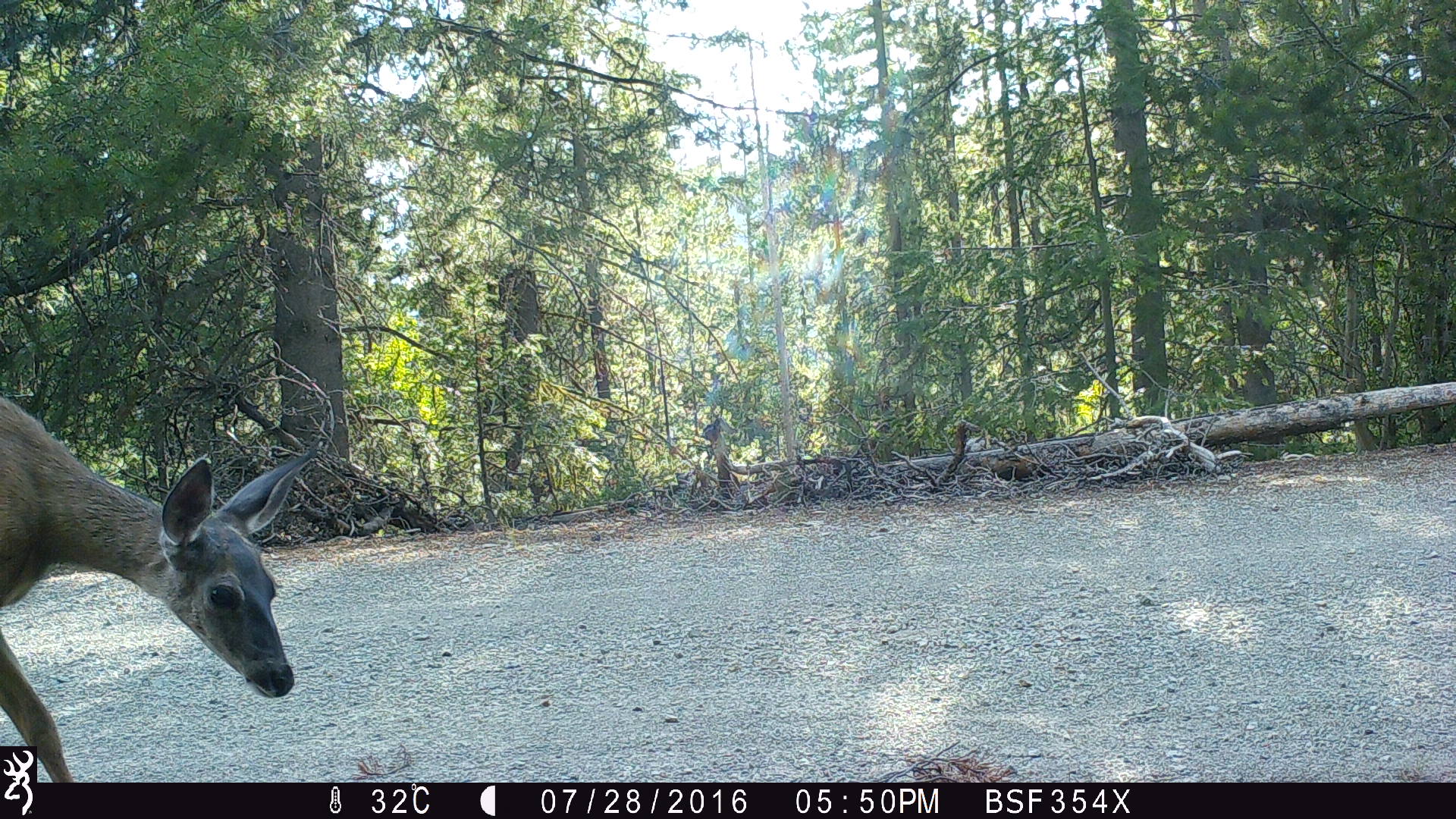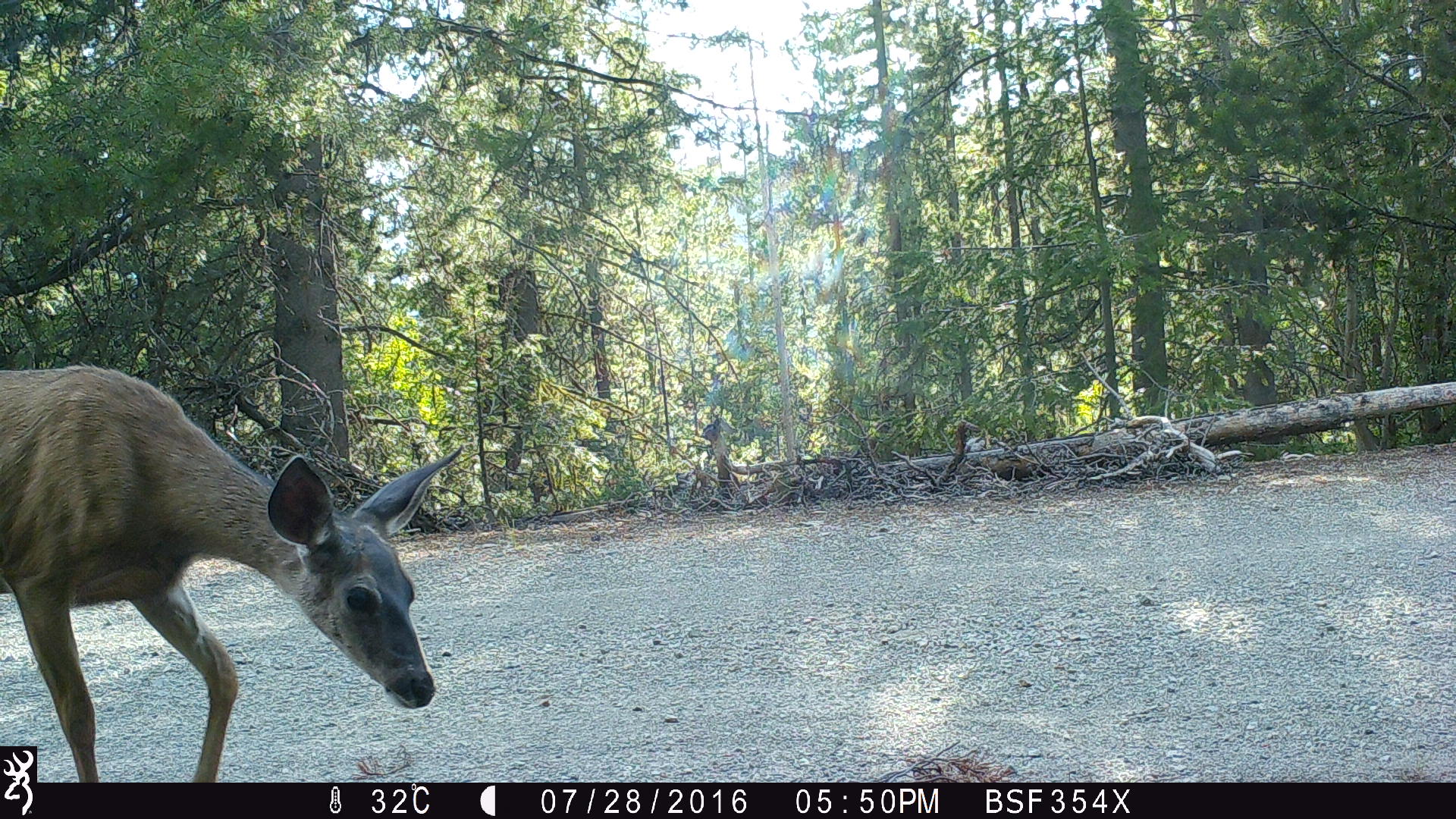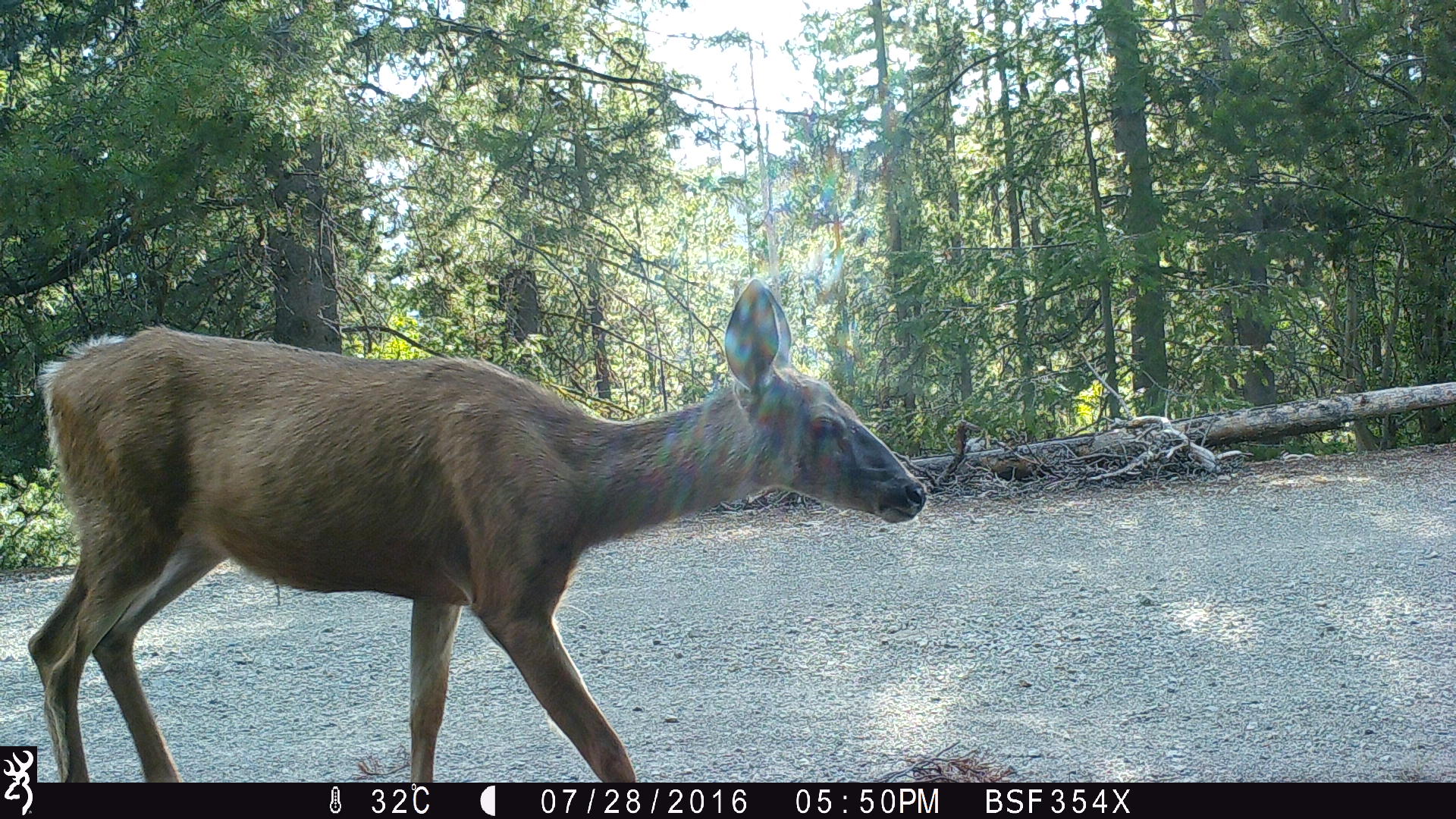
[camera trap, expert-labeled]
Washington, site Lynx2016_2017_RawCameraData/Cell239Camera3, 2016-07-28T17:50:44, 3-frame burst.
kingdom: Animalia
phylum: Chordata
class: Mammalia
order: Artiodactyla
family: Cervidae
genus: Odocoileus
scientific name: Odocoileus hemionus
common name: mule deer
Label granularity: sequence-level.